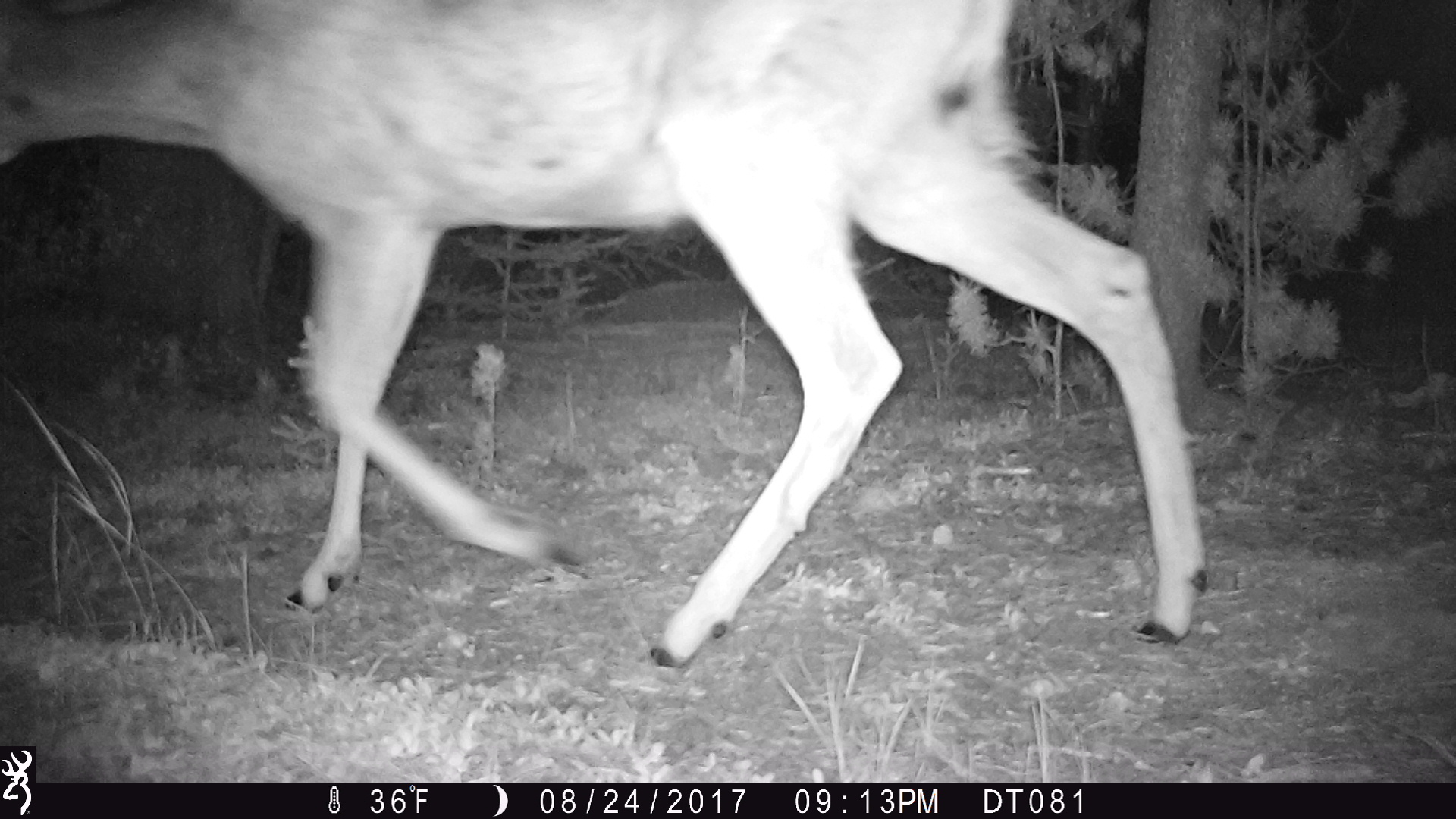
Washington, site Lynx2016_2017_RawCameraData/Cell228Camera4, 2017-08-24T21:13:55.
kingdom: Animalia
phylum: Chordata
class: Mammalia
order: Artiodactyla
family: Cervidae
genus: Odocoileus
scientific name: Odocoileus hemionus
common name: mule deer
Odocoileus hemionus (mule deer). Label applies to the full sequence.